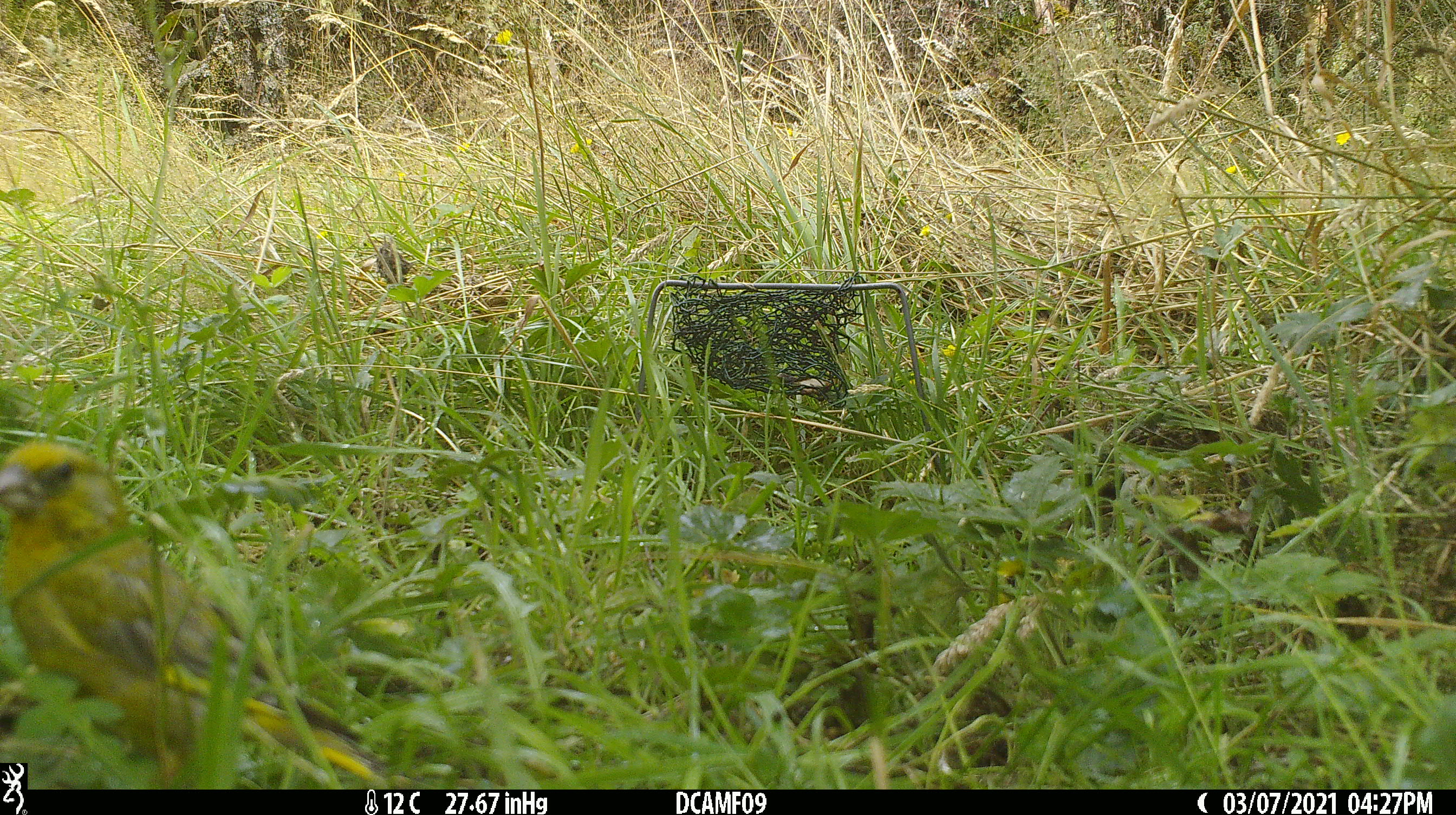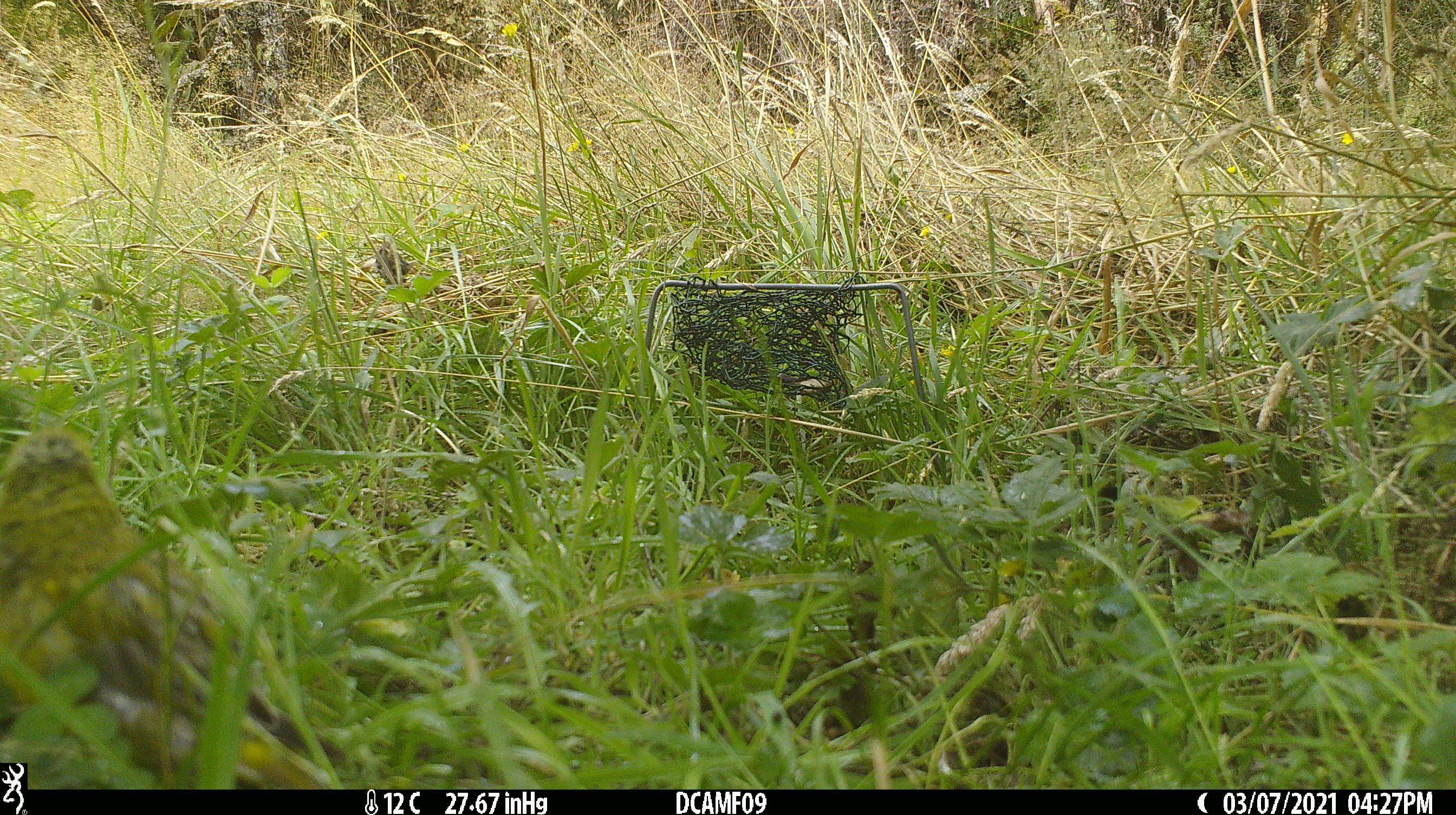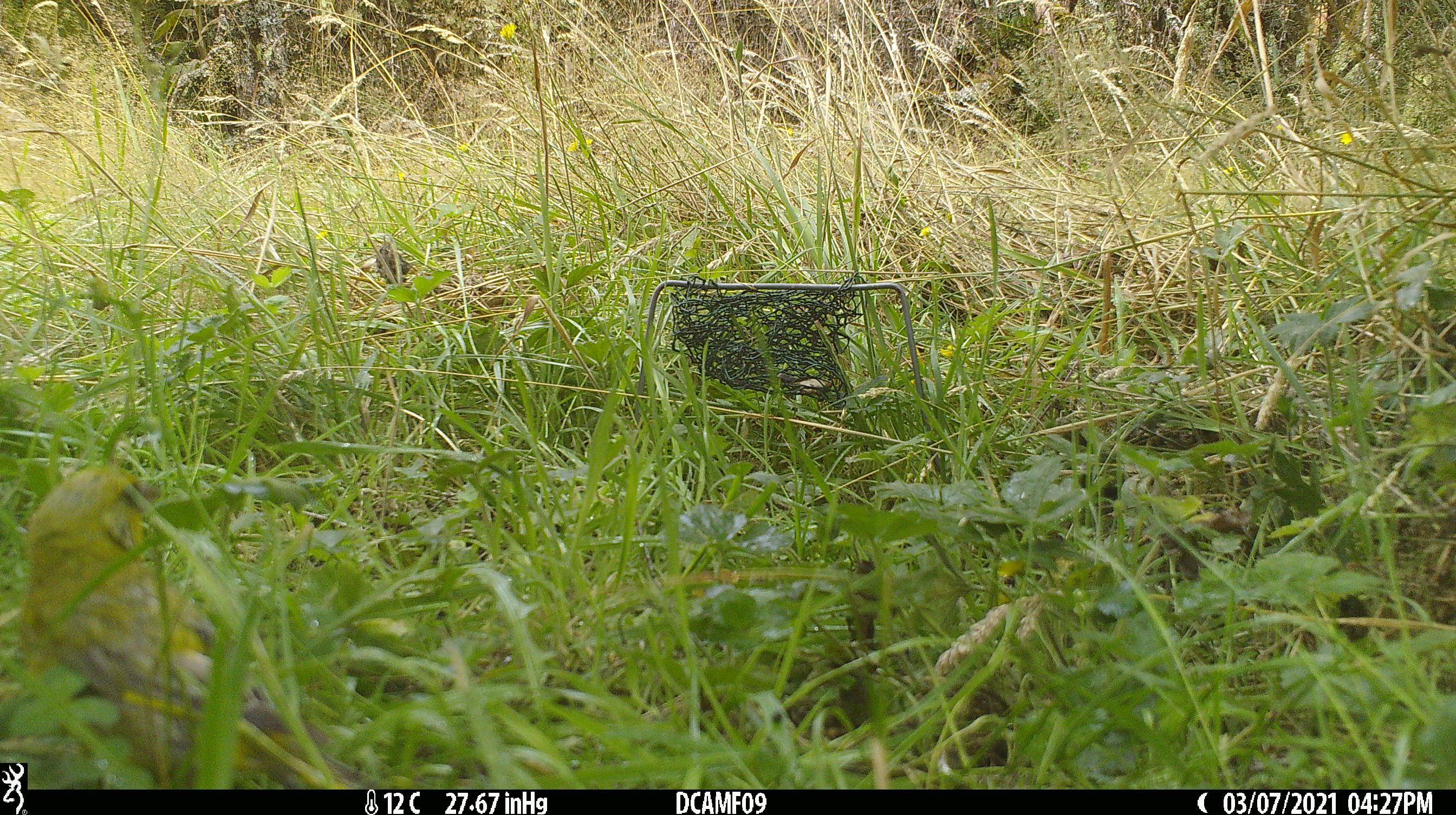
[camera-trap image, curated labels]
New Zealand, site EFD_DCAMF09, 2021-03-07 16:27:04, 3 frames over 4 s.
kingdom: Animalia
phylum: Chordata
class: Aves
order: Passeriformes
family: Fringillidae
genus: Chloris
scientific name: Chloris chloris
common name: greenfinch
Greenfinch (Chloris chloris).